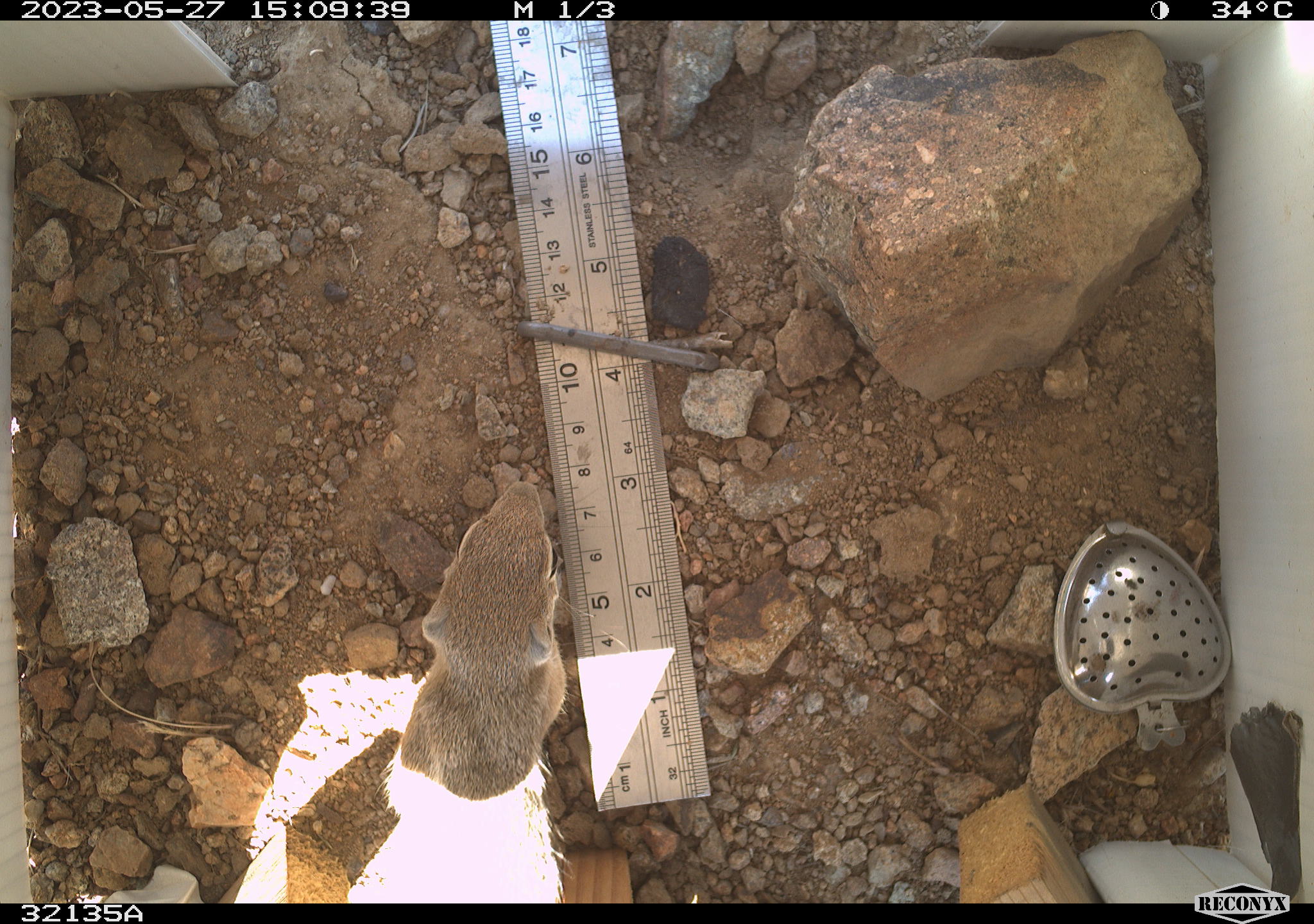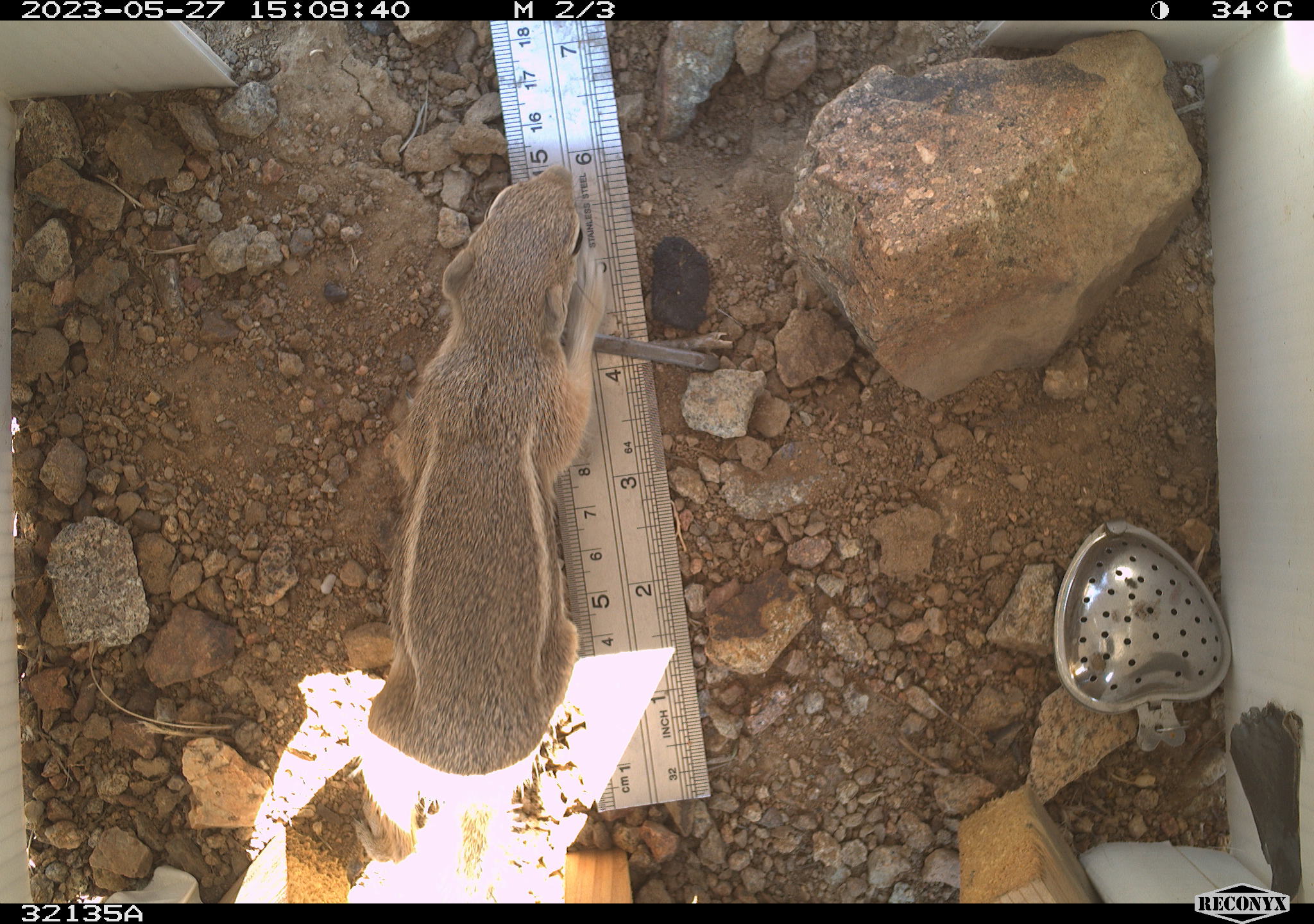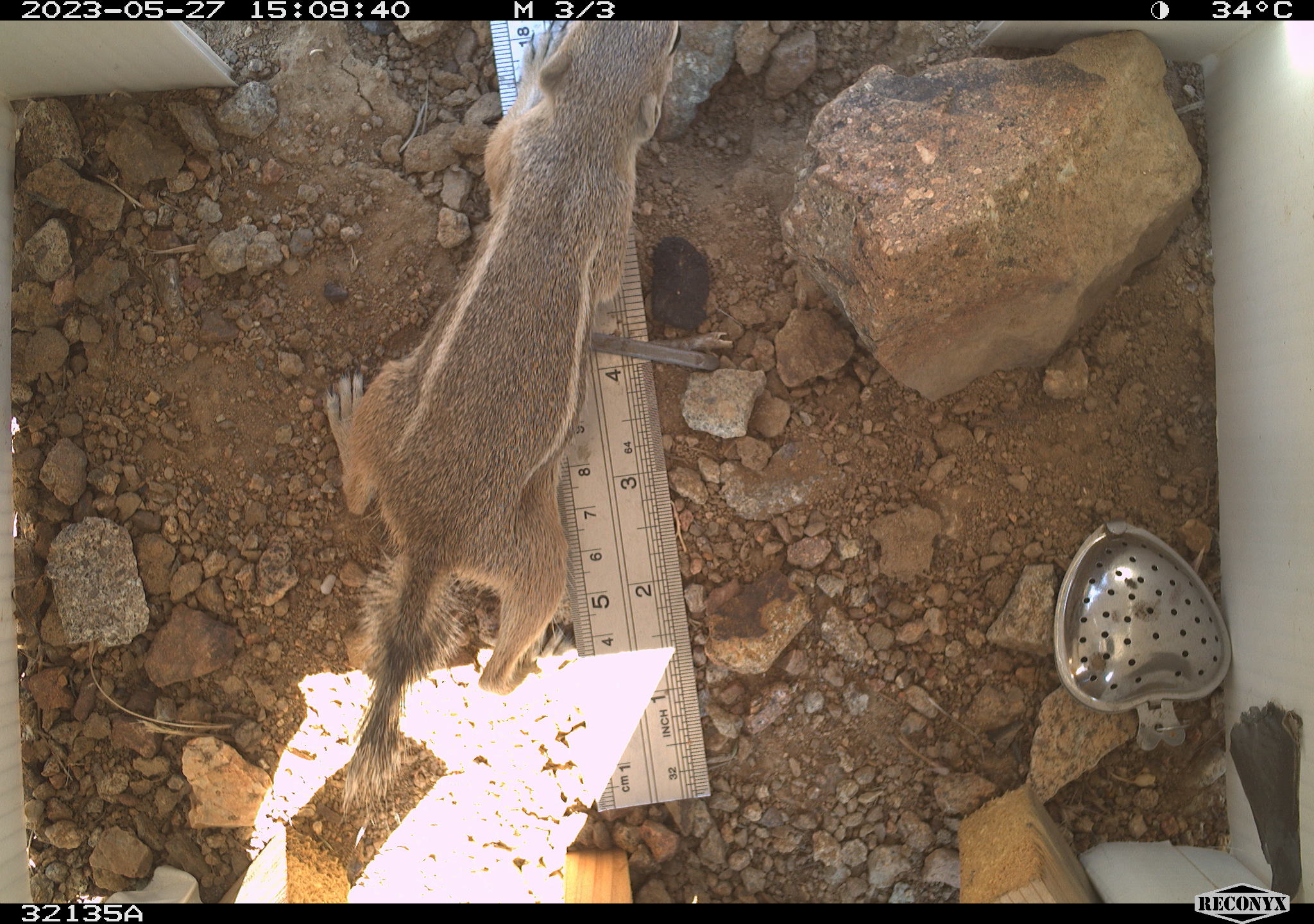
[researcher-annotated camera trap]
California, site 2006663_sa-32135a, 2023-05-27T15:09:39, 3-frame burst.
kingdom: Animalia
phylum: Chordata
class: Mammalia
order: Rodentia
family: Sciuridae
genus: Ammospermophilus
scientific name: Ammospermophilus leucurus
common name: white-tailed antelope squirrel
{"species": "white-tailed antelope squirrel (Ammospermophilus leucurus)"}